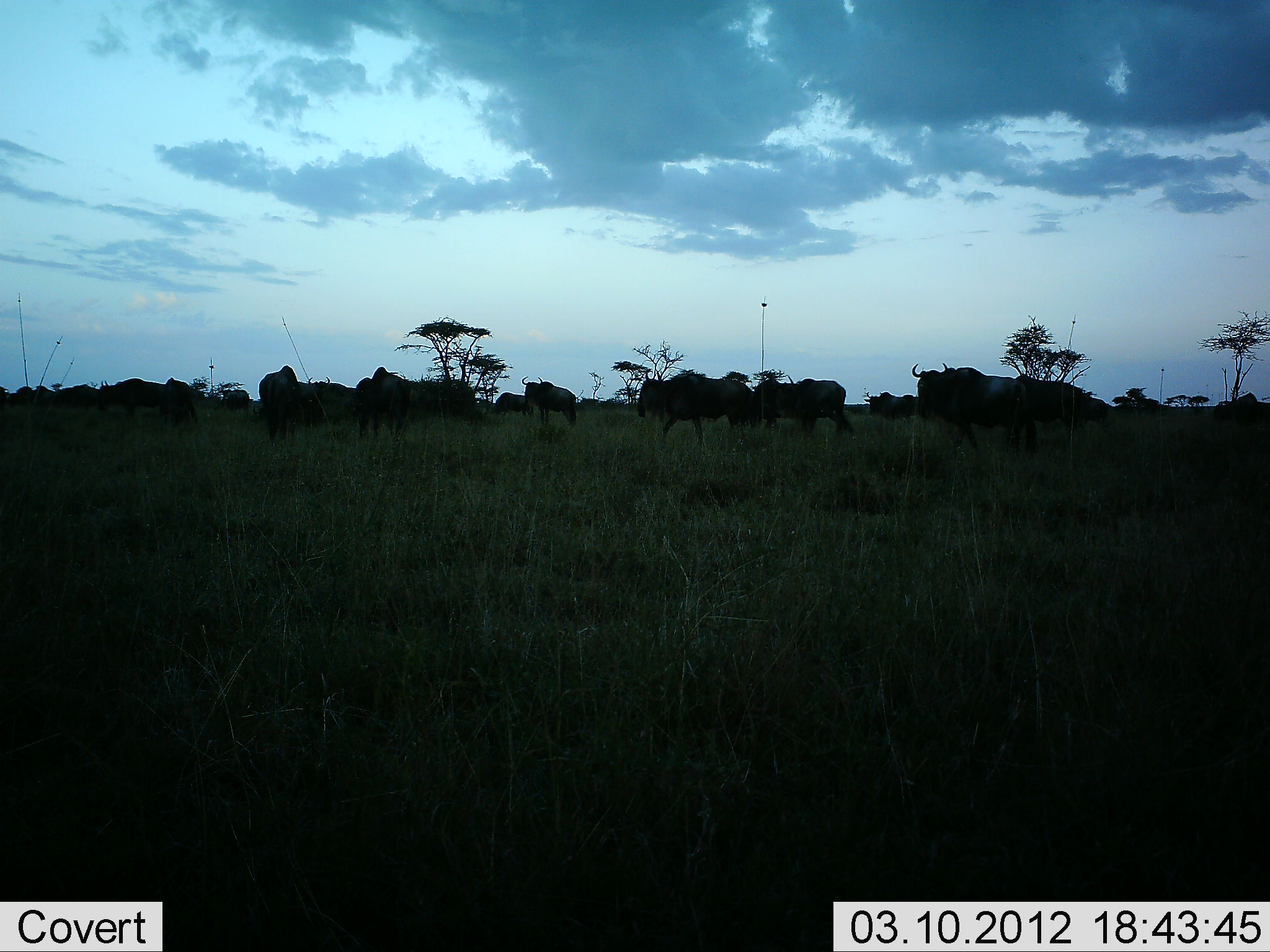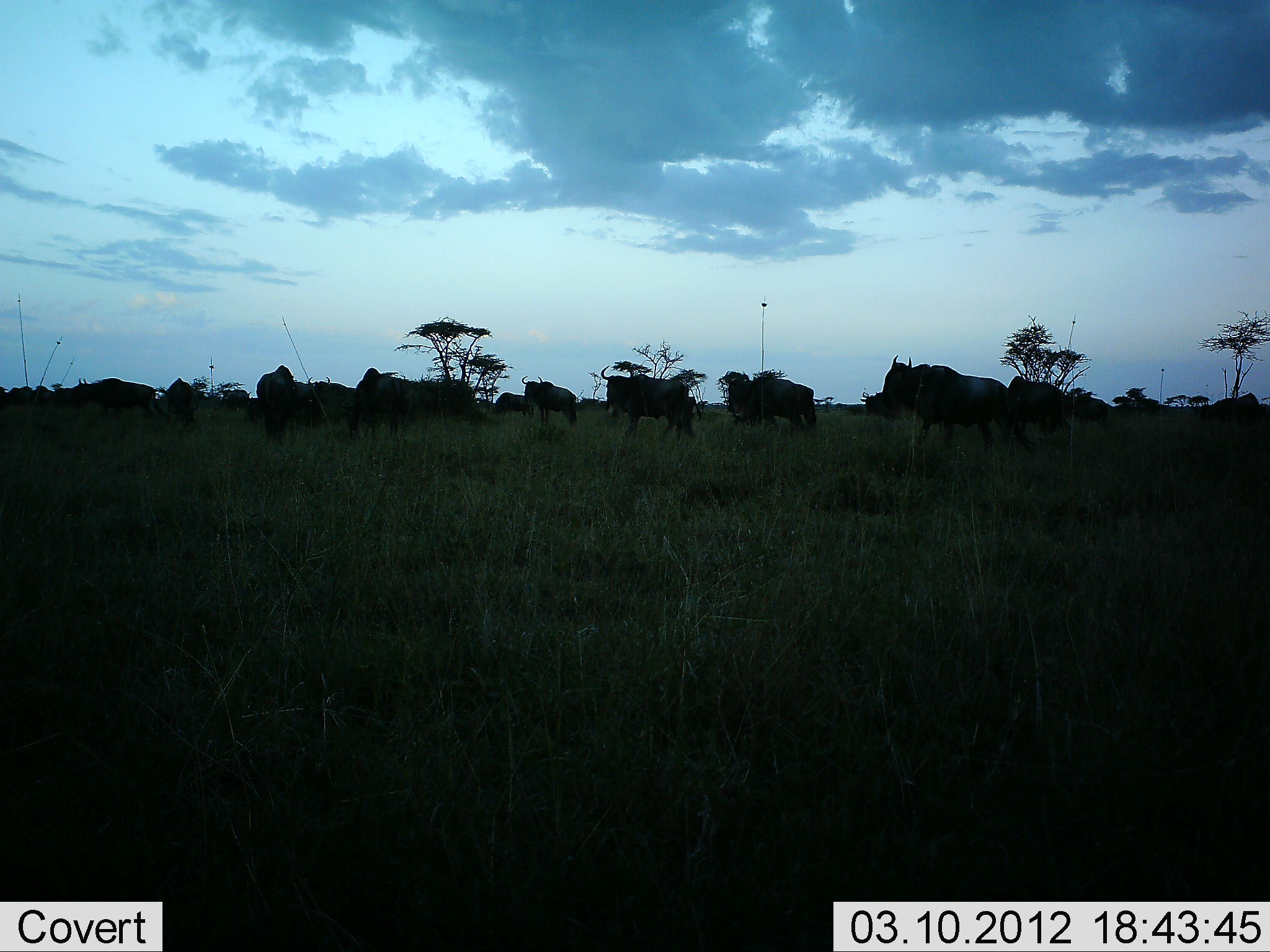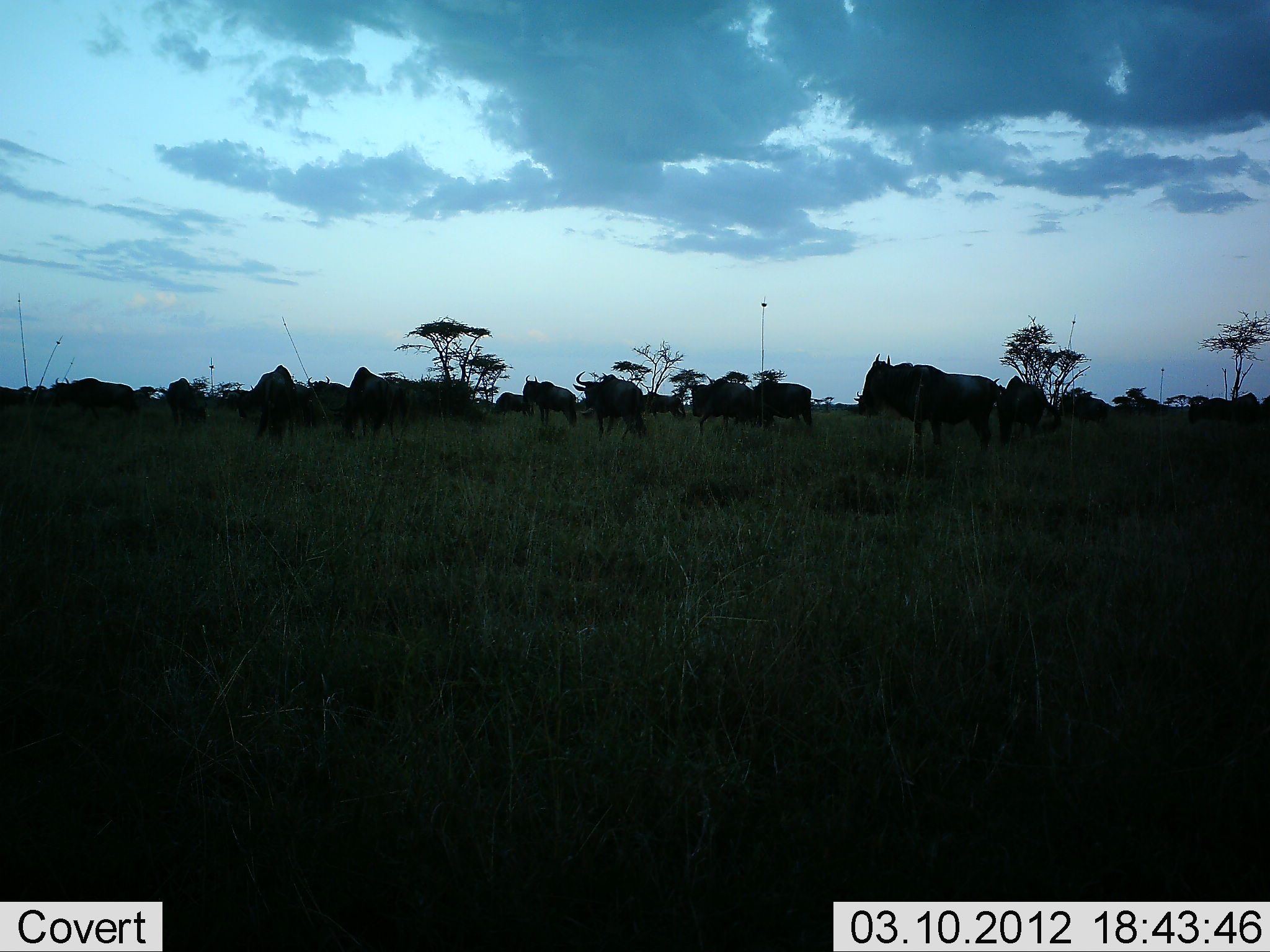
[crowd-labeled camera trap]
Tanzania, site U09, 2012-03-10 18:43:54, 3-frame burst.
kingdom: Animalia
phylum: Chordata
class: Mammalia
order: Artiodactyla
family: Bovidae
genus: Connochaetes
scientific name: Connochaetes taurinus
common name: blue wildebeest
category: wildebeest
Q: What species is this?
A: Wildebeest (blue wildebeest) (Connochaetes taurinus).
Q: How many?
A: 11-50.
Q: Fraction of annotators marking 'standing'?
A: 41%.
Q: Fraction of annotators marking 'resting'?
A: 3%.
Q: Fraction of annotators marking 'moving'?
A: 100%.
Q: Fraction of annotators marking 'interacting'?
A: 3%.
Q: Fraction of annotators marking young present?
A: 3%.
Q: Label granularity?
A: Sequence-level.